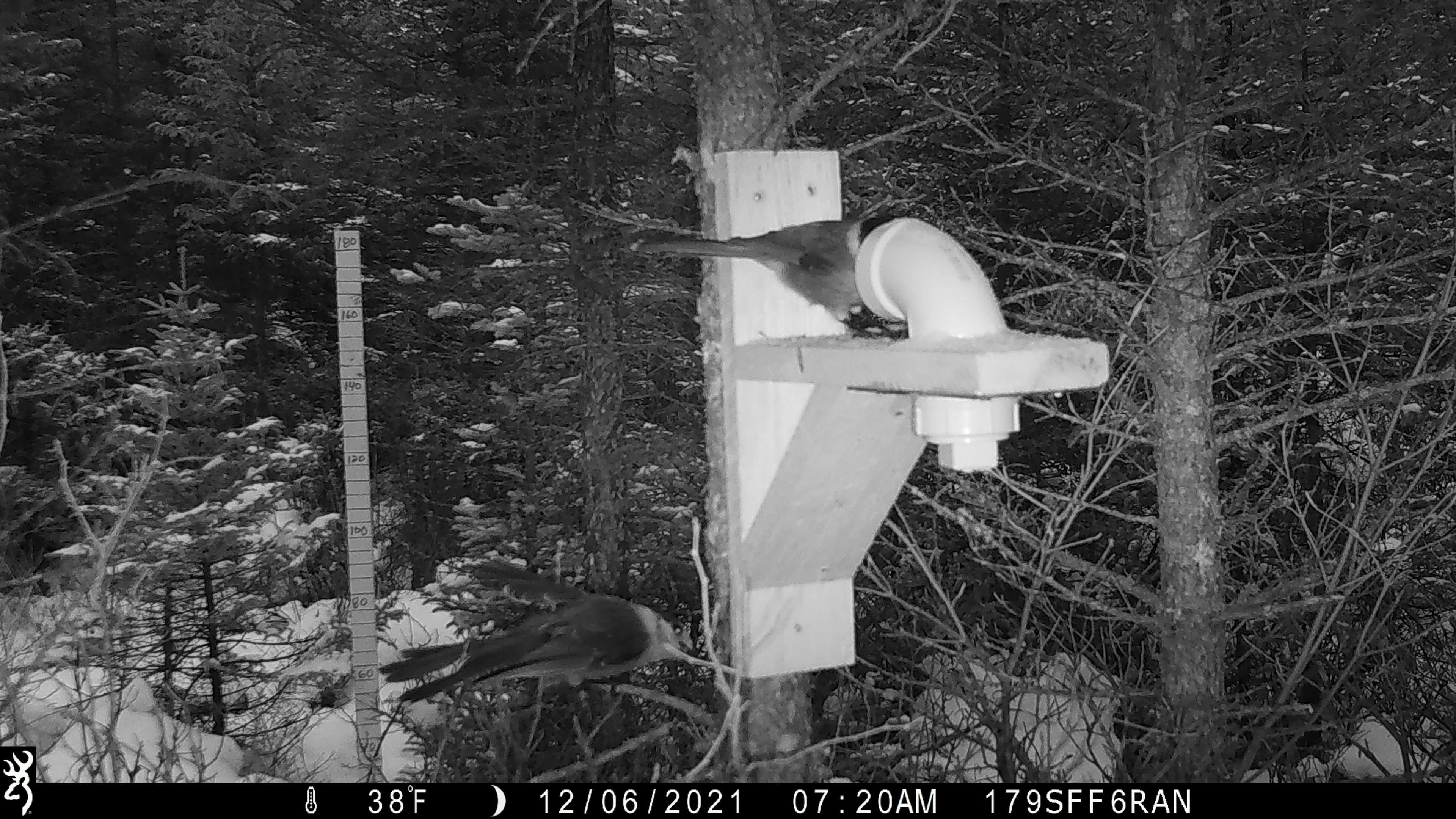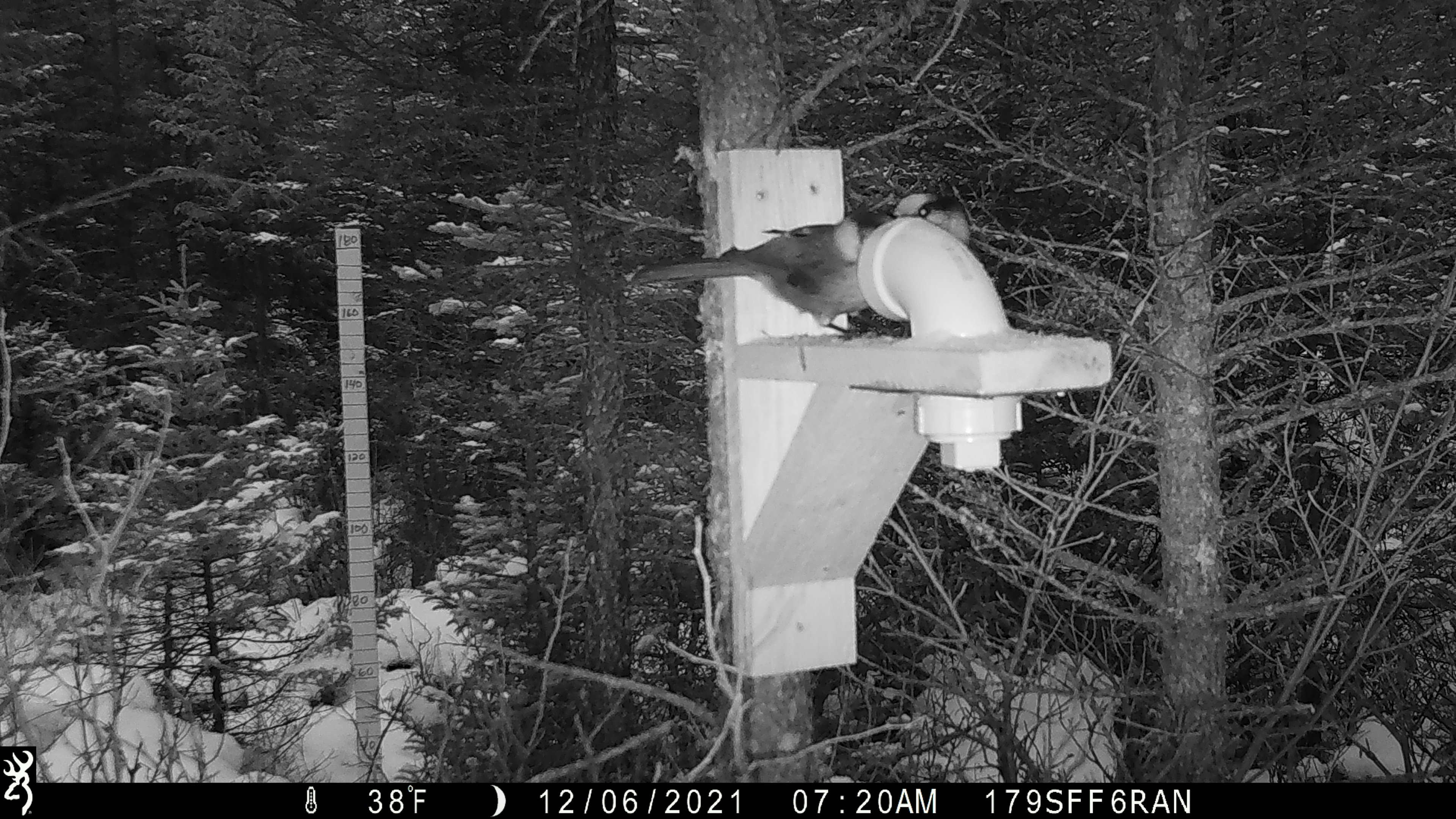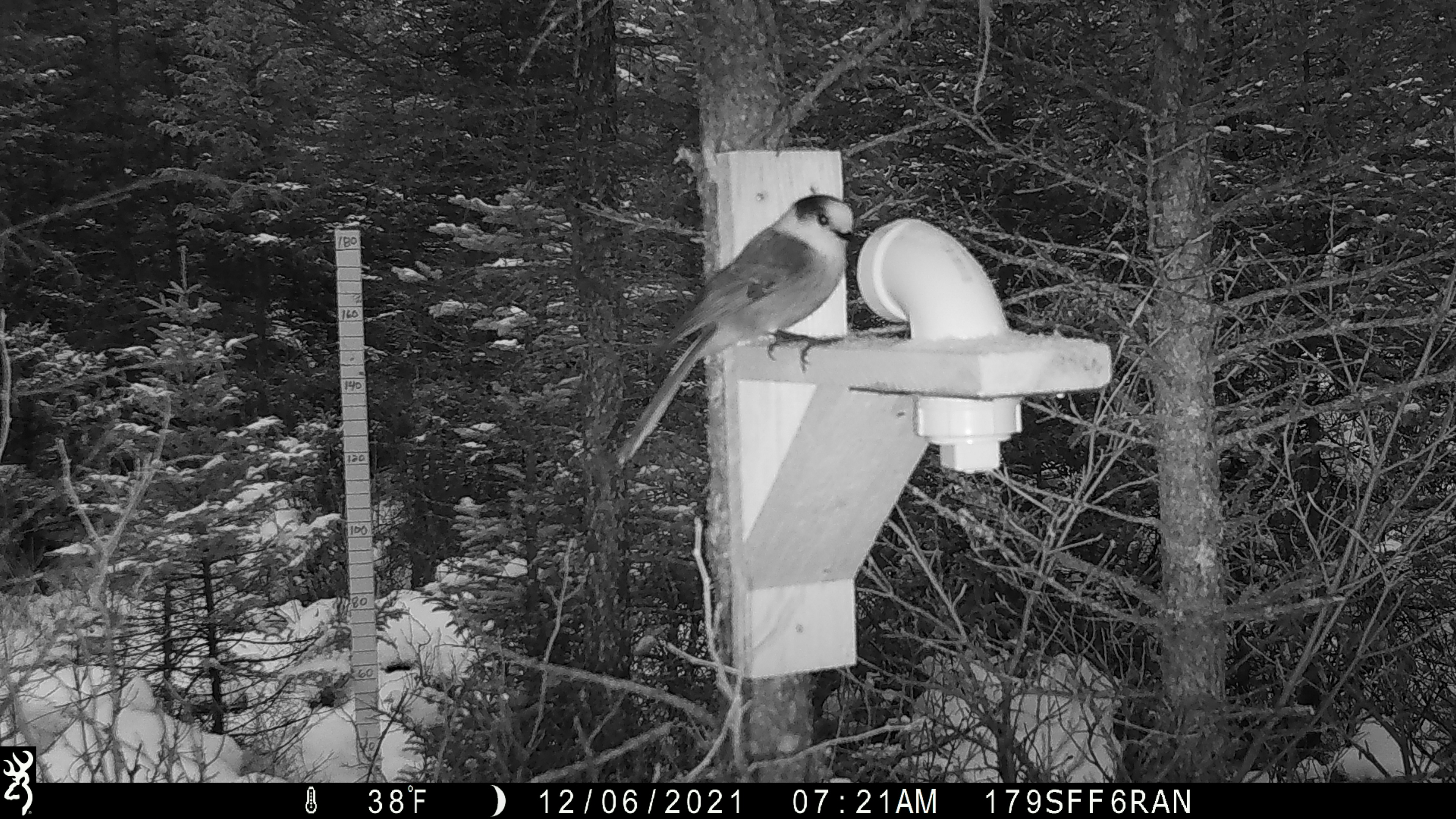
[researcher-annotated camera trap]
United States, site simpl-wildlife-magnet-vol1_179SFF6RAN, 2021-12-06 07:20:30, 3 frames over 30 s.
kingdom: Animalia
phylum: Chordata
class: Aves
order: Passeriformes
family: Corvidae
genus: Perisoreus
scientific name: Perisoreus canadensis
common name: canada jay